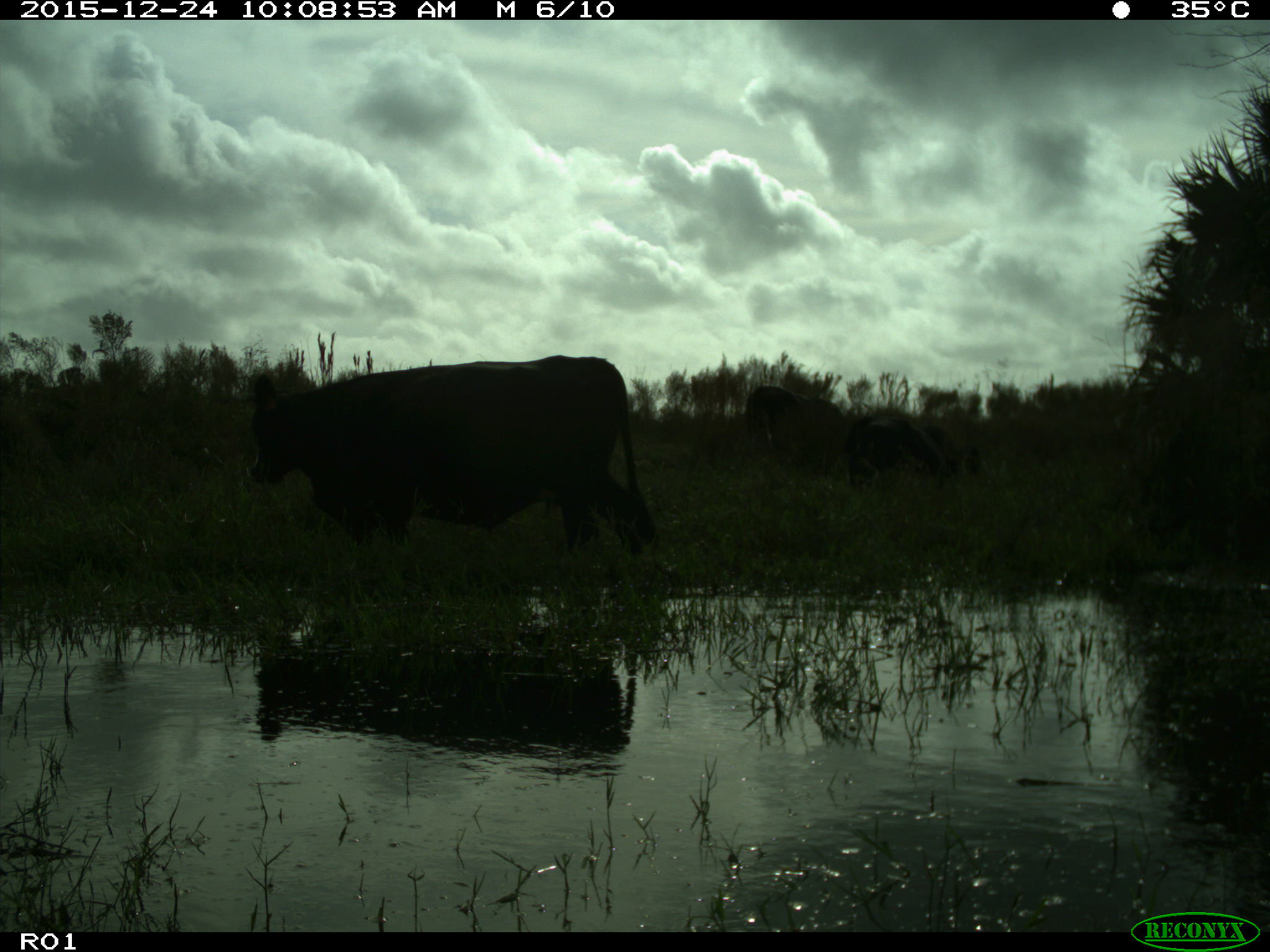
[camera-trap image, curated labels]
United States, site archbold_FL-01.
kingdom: Animalia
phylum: Chordata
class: Mammalia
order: Artiodactyla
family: Bovidae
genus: Bos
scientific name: Bos taurus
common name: domestic cow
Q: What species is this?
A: Bos taurus (domestic cow).